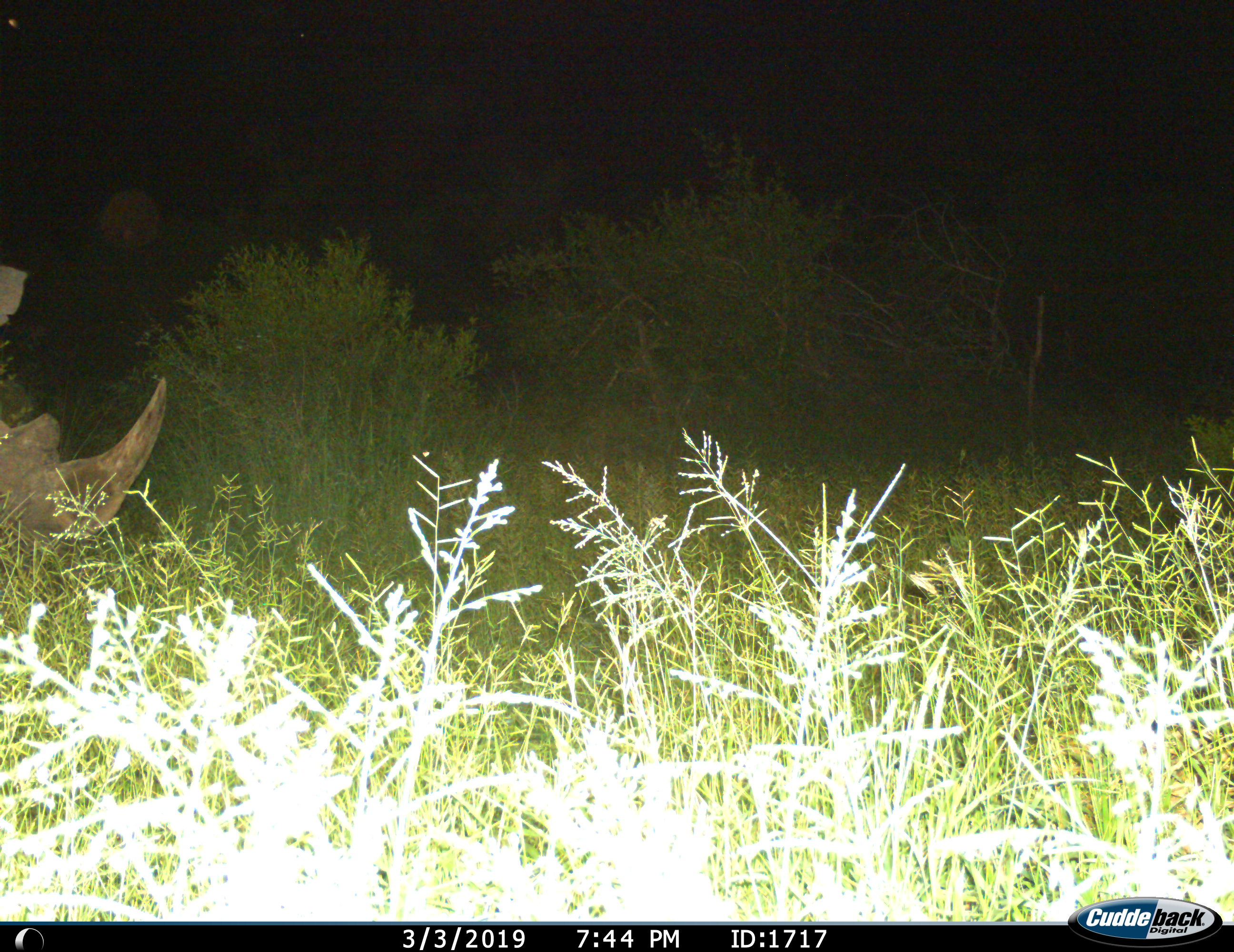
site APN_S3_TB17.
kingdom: Animalia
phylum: Chordata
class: Mammalia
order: Perissodactyla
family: Rhinocerotidae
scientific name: Rhinocerotidae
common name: unknown rhinoceros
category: rhinocerosunknown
Rhinocerosunknown (unknown rhinoceros) (Rhinocerotidae), count 1. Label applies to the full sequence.